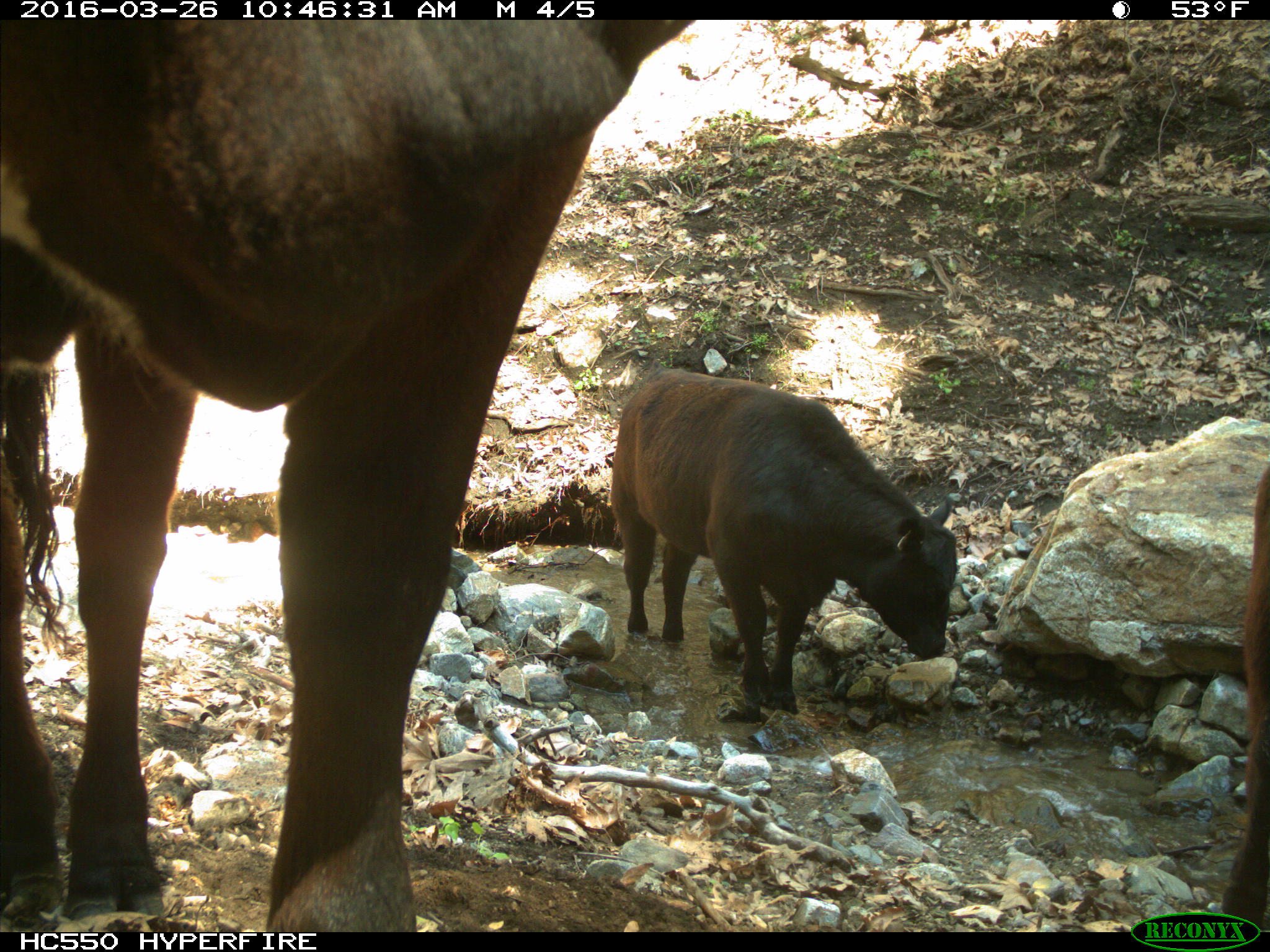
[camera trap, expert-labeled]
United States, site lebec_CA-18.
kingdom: Animalia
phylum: Chordata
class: Mammalia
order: Artiodactyla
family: Bovidae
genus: Bos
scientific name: Bos taurus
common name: domestic cow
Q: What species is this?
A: Bos taurus (domestic cow).